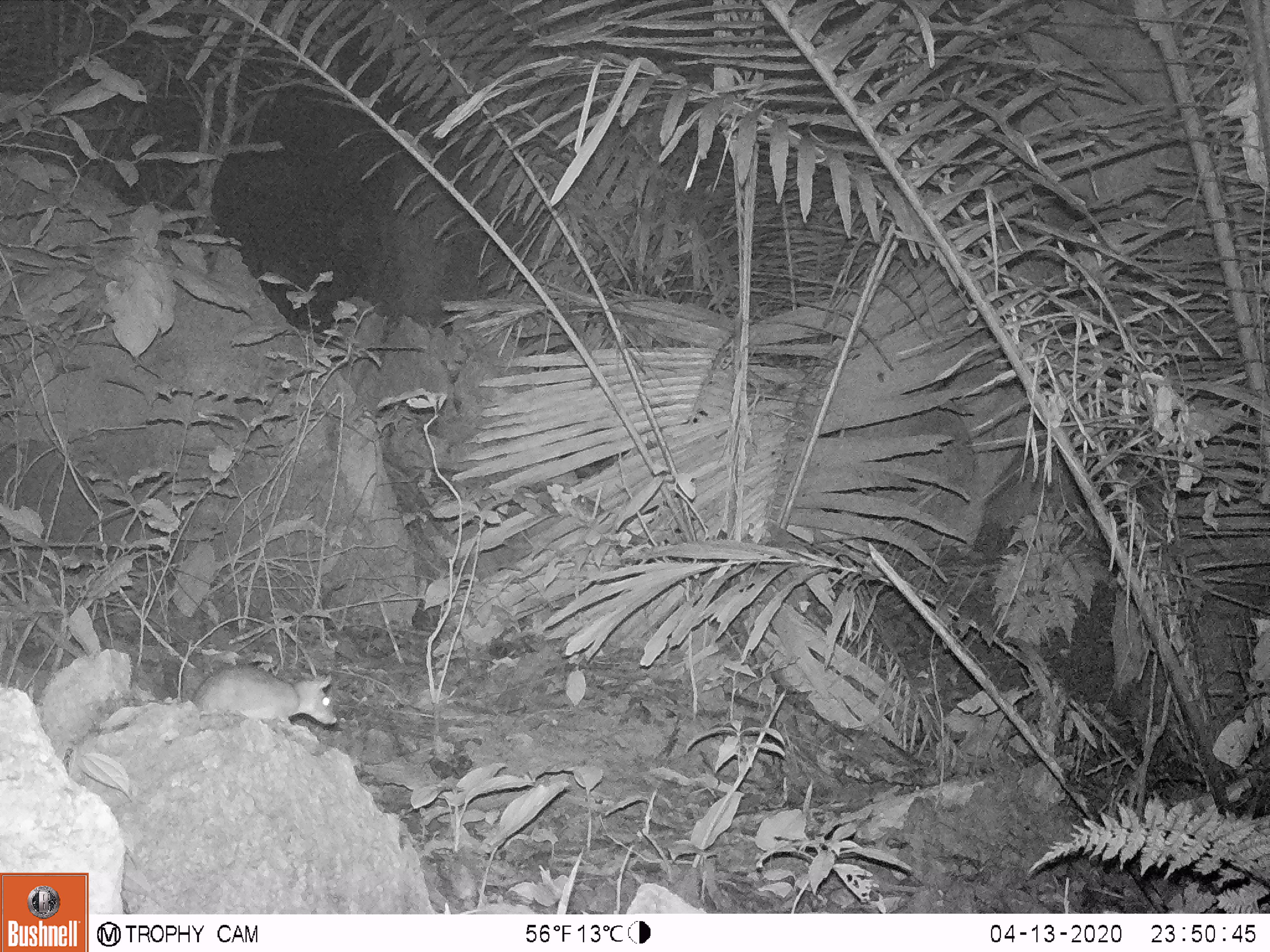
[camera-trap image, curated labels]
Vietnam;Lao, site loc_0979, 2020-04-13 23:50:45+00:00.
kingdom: Animalia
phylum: Chordata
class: Mammalia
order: Rodentia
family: Muridae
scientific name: Muridae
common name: old-world mice and rats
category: unidentified murid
Unidentified murid (old-world mice and rats) (Muridae). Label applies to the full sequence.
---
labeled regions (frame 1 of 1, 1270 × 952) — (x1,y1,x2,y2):
unidentified murid: (193,663,337,742)